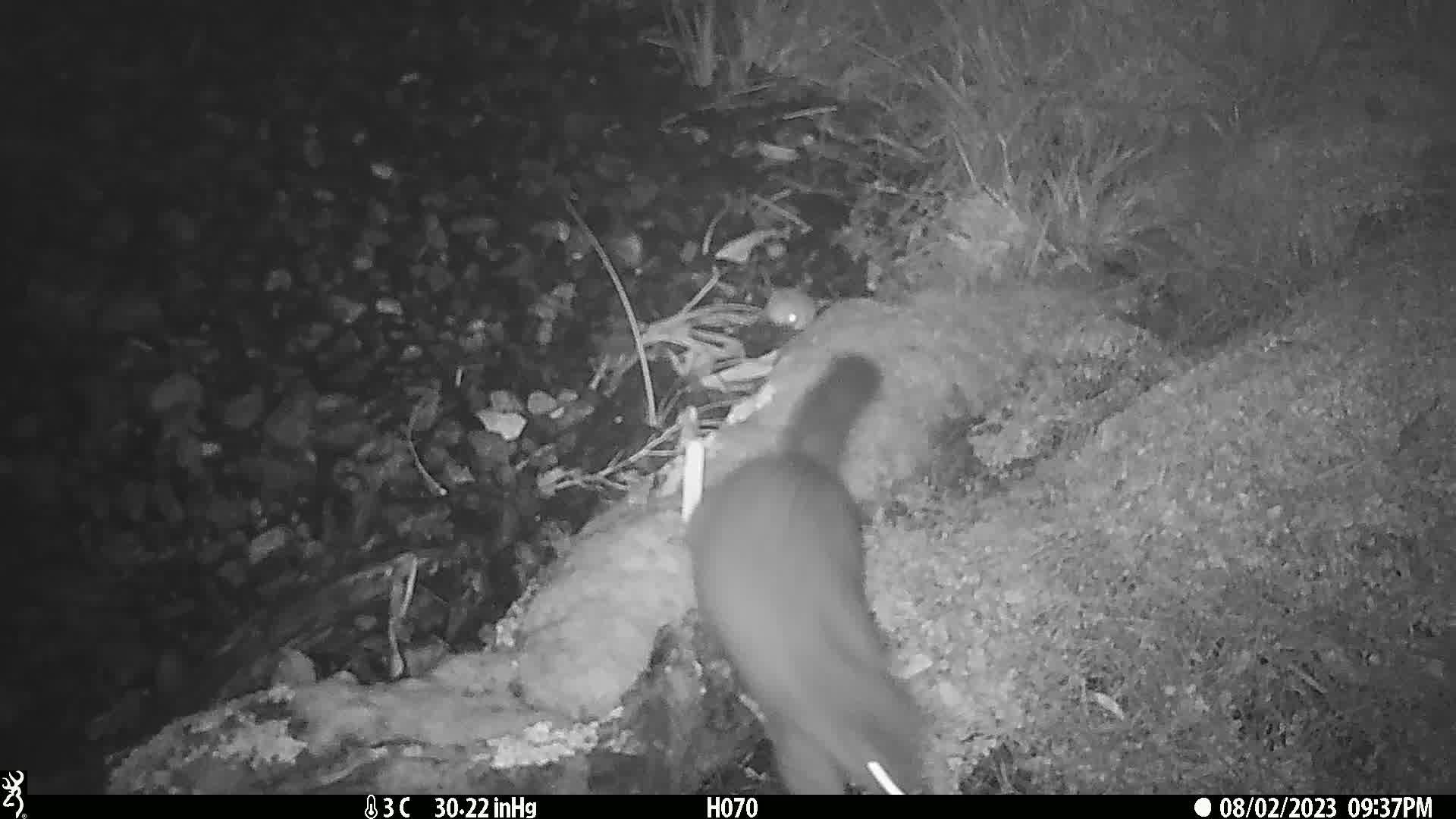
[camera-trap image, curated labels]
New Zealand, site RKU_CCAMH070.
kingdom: Animalia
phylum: Chordata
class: Mammalia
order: Diprotodontia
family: Phalangeridae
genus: Trichosurus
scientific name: Trichosurus vulpecula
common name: common brushtail possum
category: possum